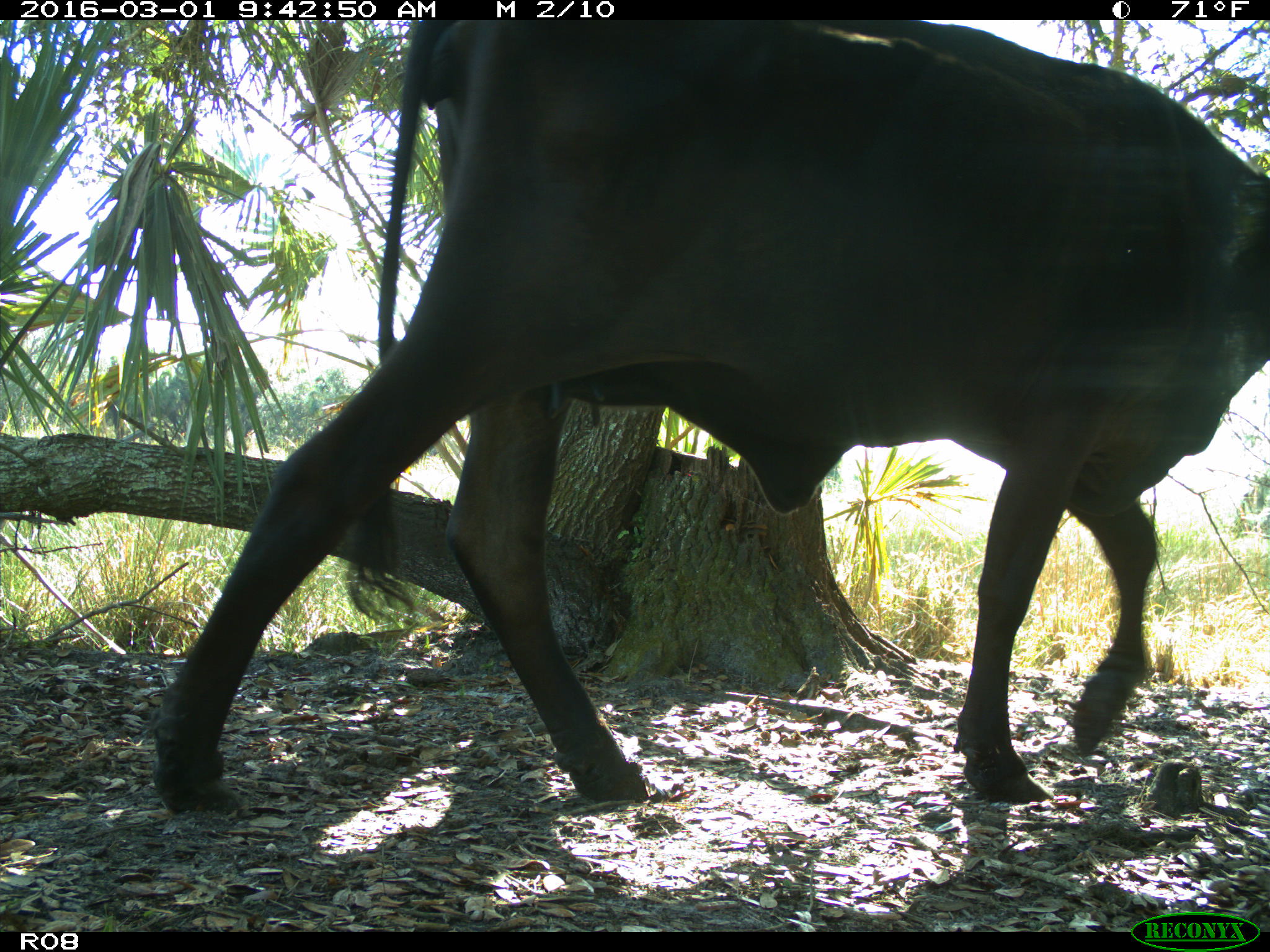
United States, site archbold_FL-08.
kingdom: Animalia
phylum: Chordata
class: Mammalia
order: Artiodactyla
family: Bovidae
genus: Bos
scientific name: Bos taurus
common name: domestic cow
Bos taurus (domestic cow).